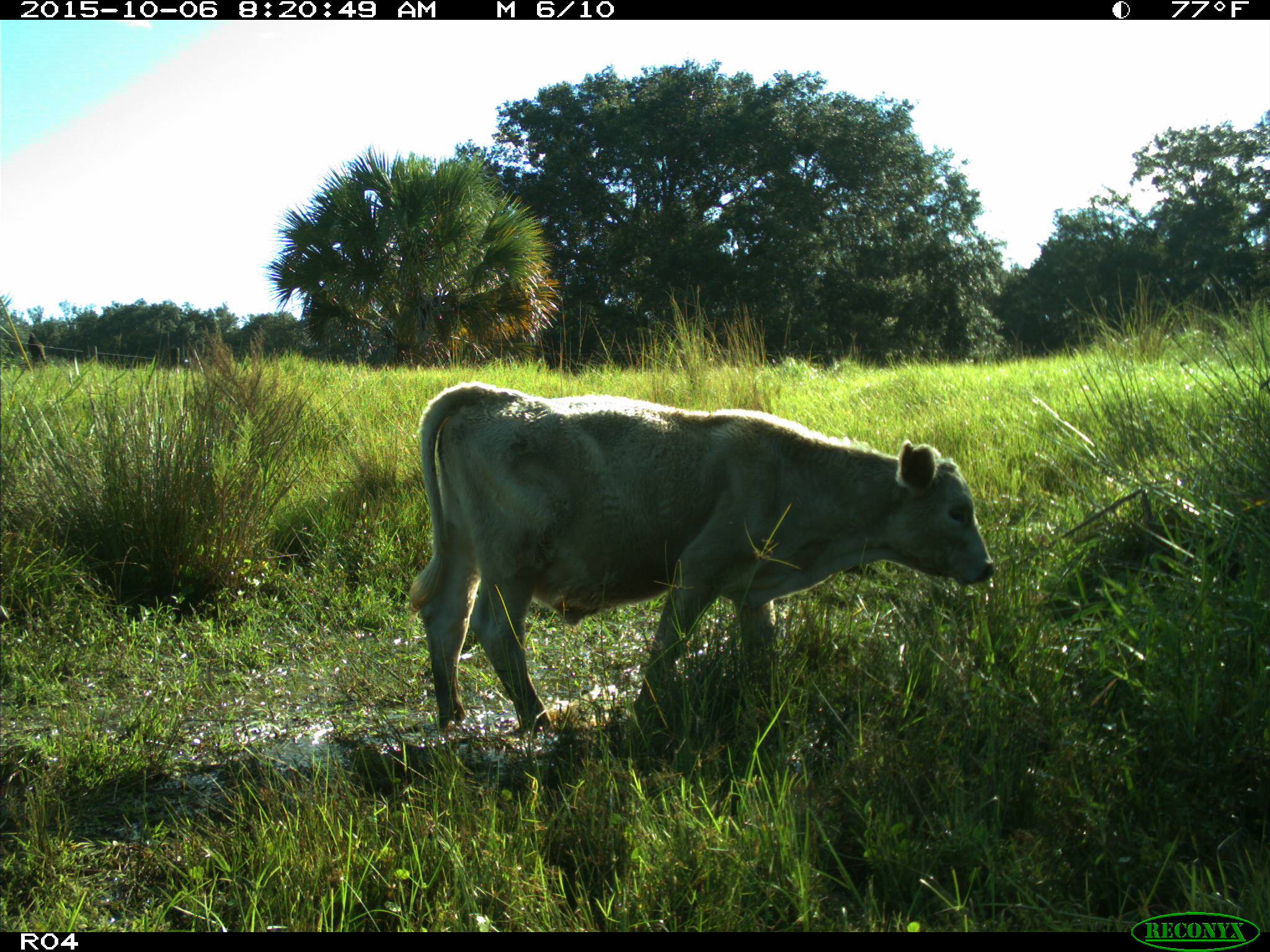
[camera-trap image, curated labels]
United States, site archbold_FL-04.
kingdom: Animalia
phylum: Chordata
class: Mammalia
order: Artiodactyla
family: Bovidae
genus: Bos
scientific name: Bos taurus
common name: domestic cow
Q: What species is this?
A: Bos taurus (domestic cow).